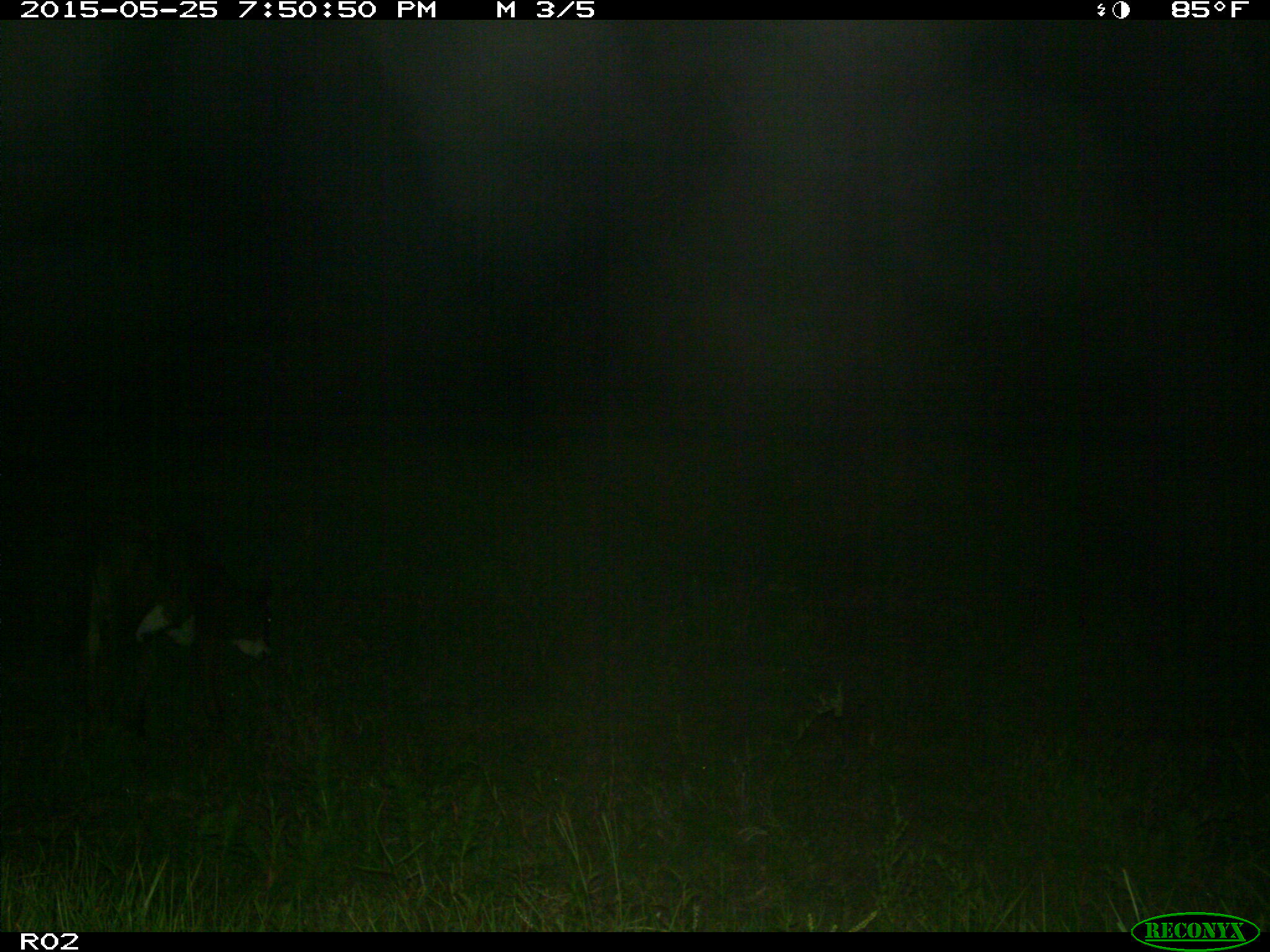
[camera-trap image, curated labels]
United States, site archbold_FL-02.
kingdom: Animalia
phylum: Chordata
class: Mammalia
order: Artiodactyla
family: Bovidae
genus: Bos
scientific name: Bos taurus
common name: domestic cow